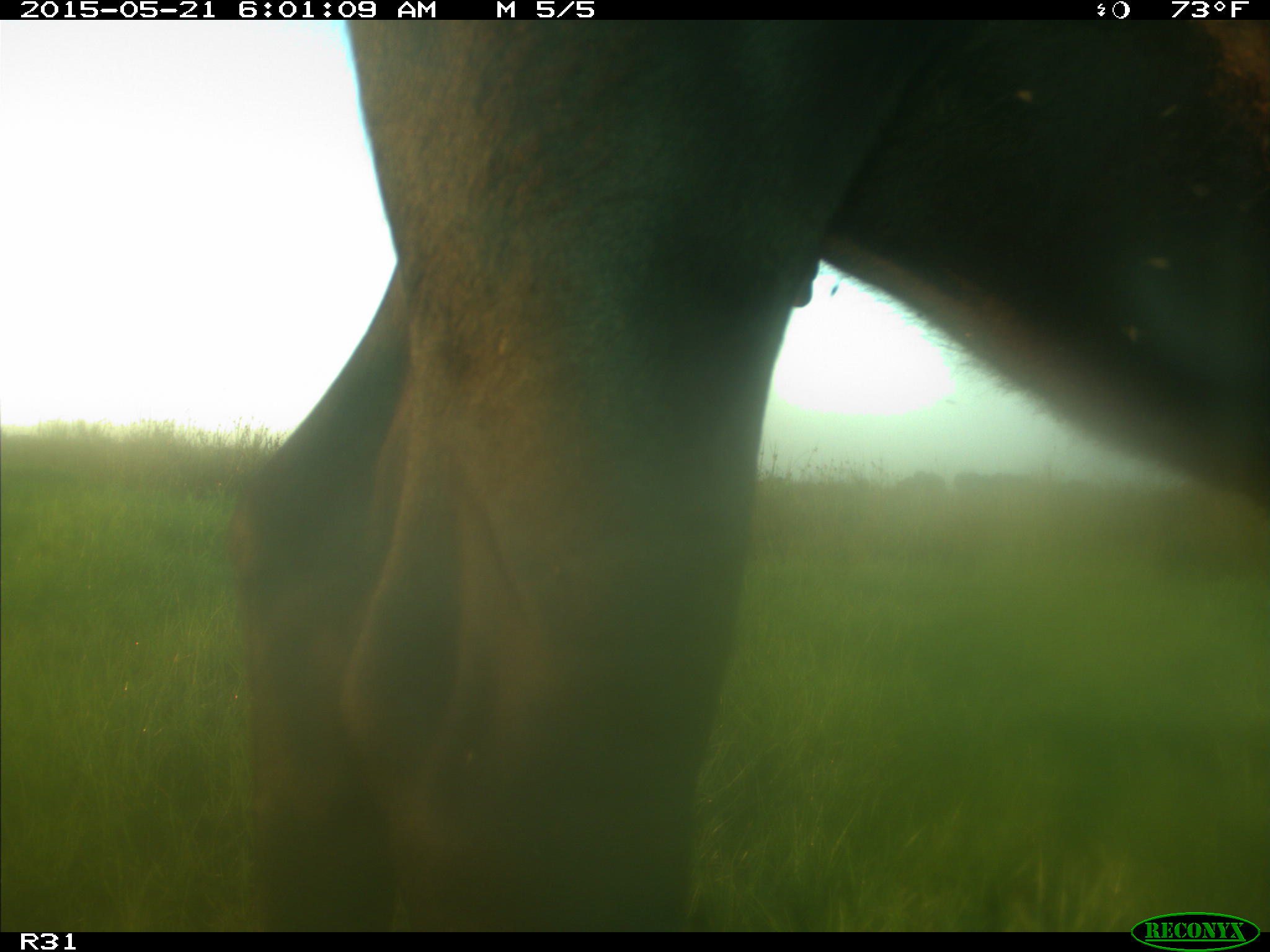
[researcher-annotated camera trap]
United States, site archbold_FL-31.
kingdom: Animalia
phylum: Chordata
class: Mammalia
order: Artiodactyla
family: Bovidae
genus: Bos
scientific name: Bos taurus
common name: domestic cow